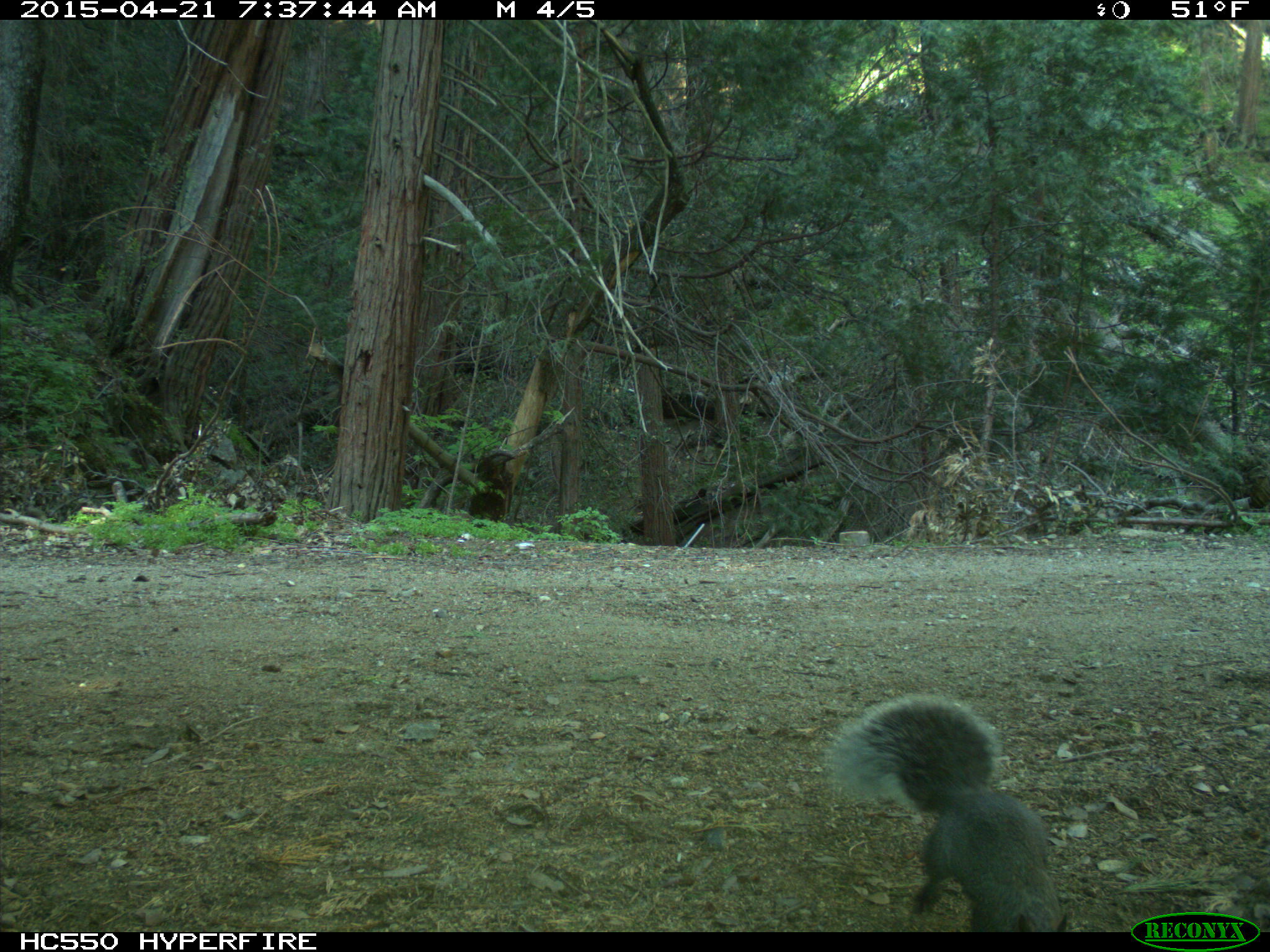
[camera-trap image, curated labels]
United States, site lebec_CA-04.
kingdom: Animalia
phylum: Chordata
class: Mammalia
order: Rodentia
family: Sciuridae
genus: Sciurus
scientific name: Sciurus carolinensis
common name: eastern gray squirrel